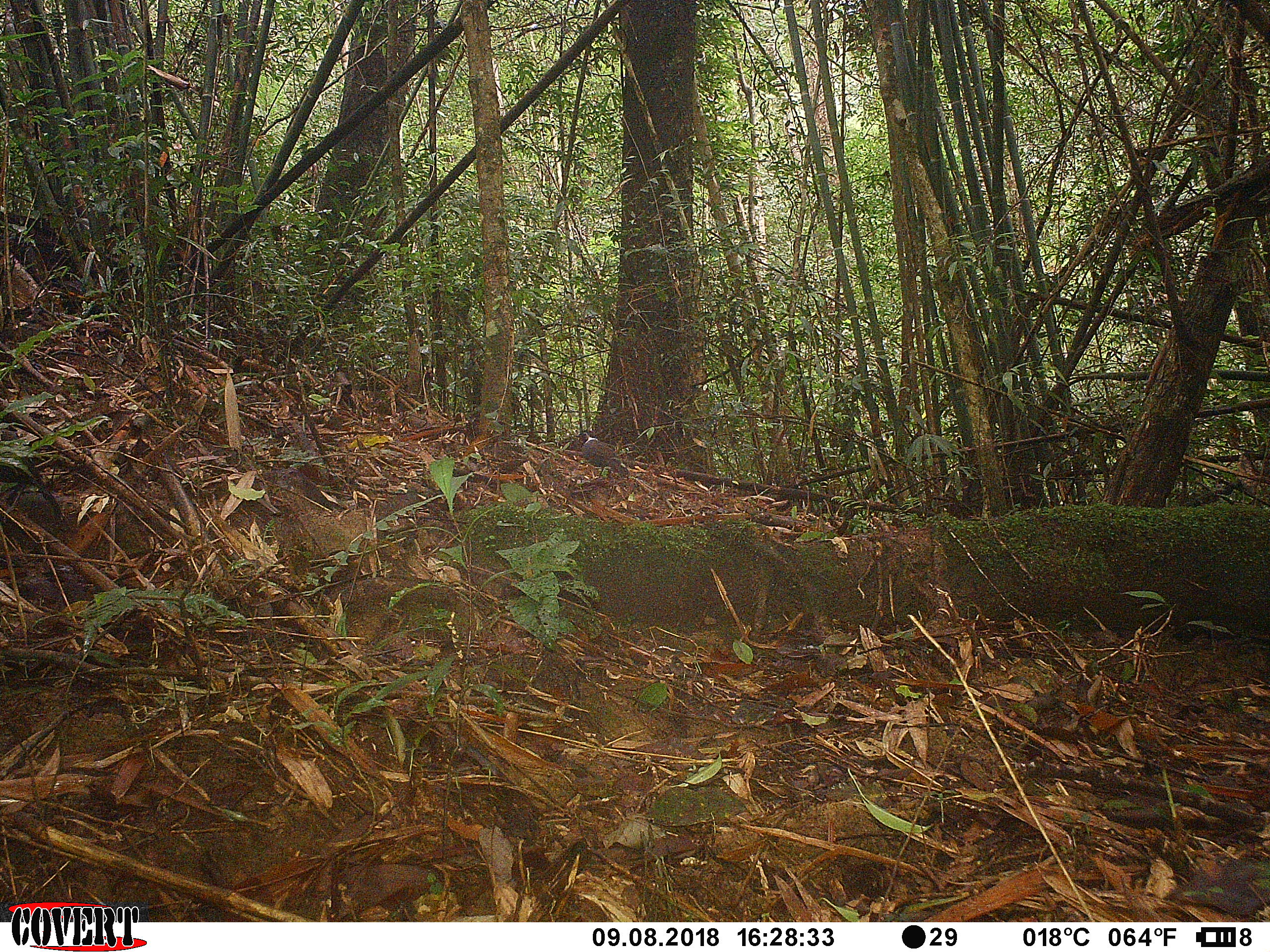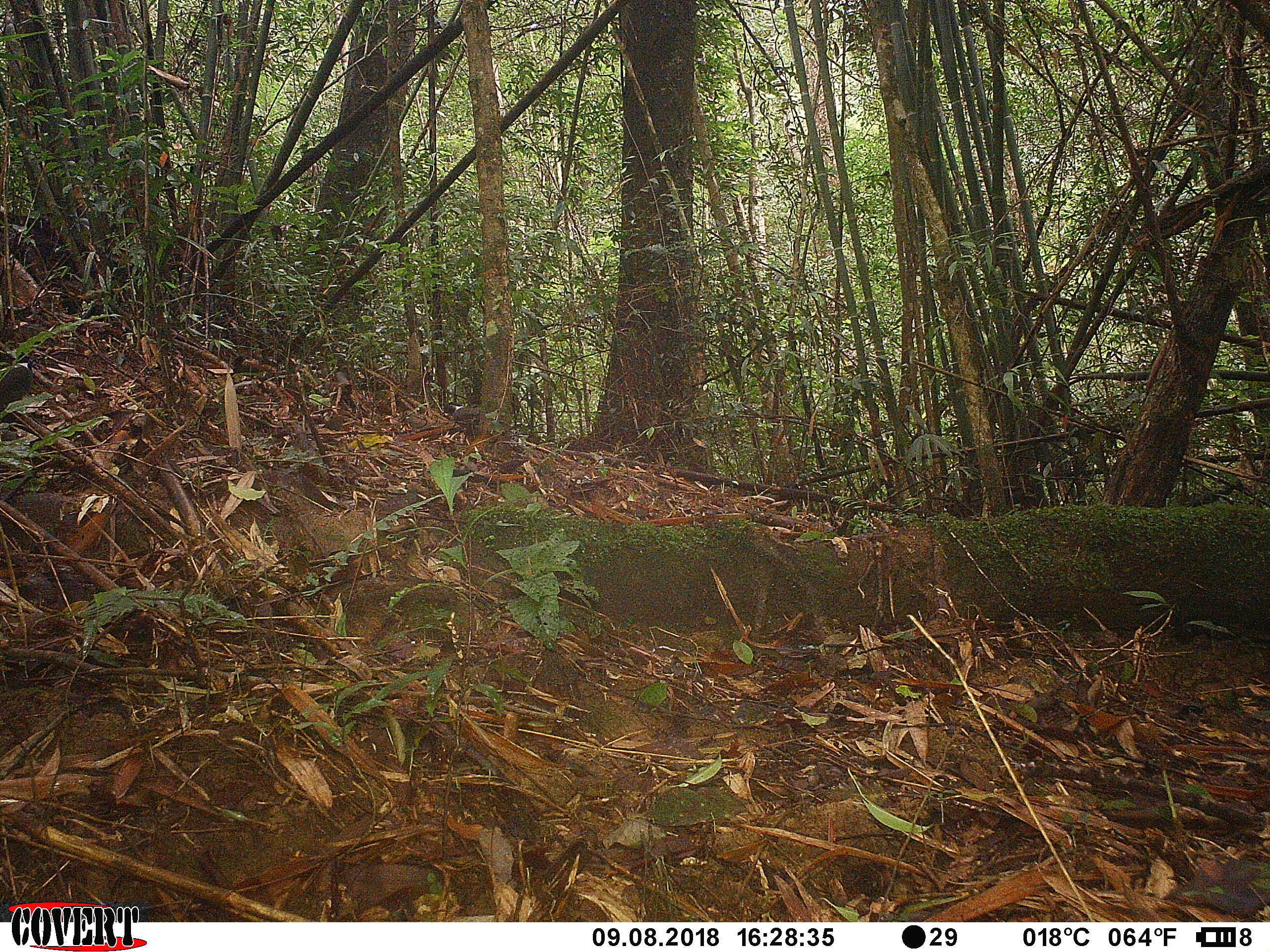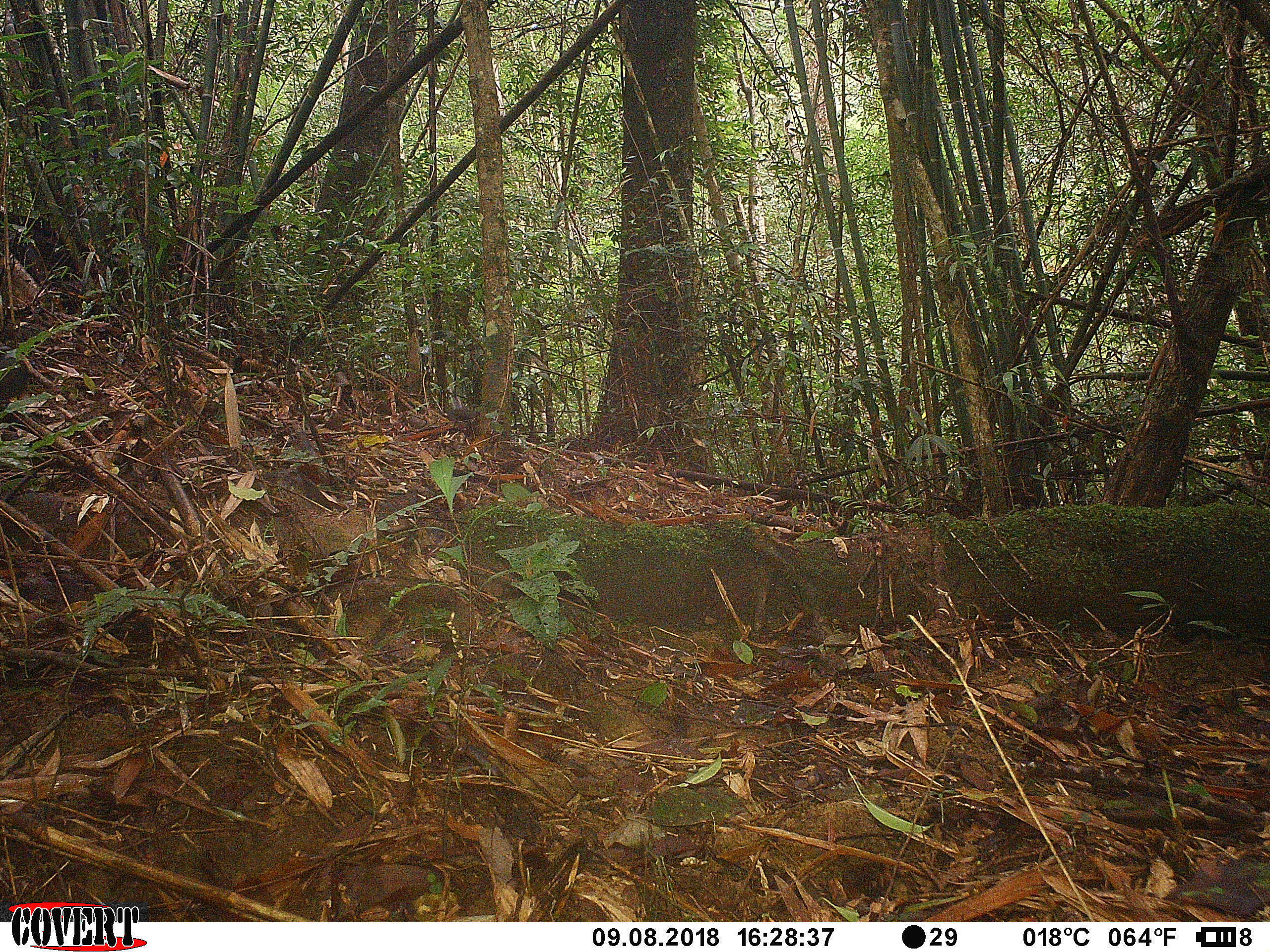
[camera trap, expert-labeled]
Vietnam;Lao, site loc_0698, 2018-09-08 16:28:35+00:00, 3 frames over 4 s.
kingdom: Animalia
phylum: Chordata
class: Aves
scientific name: Aves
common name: bird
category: unidentified bird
Unidentified bird (bird) (Aves). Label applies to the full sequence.